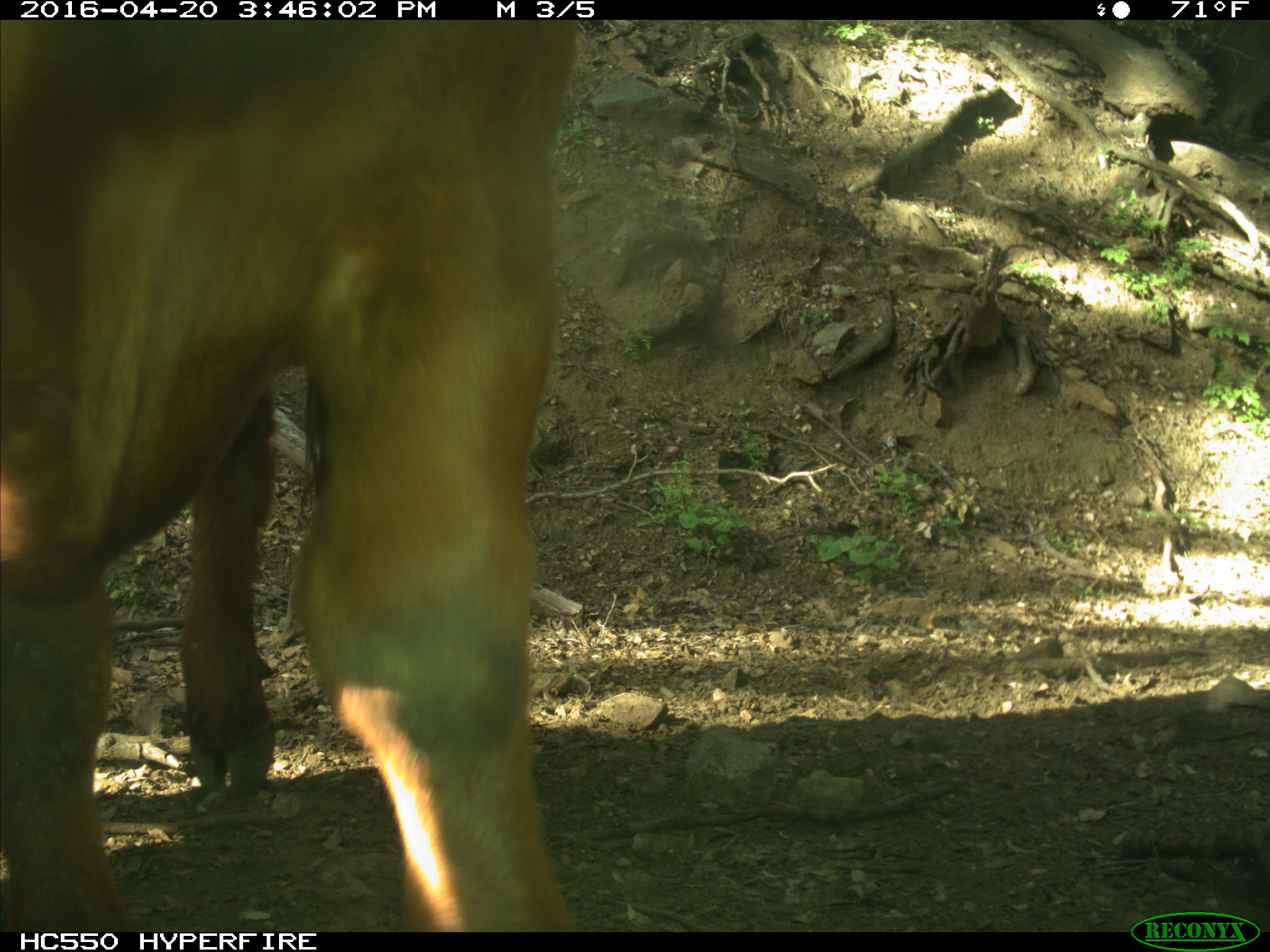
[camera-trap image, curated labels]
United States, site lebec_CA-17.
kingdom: Animalia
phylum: Chordata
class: Mammalia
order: Artiodactyla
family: Bovidae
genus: Bos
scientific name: Bos taurus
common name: domestic cow